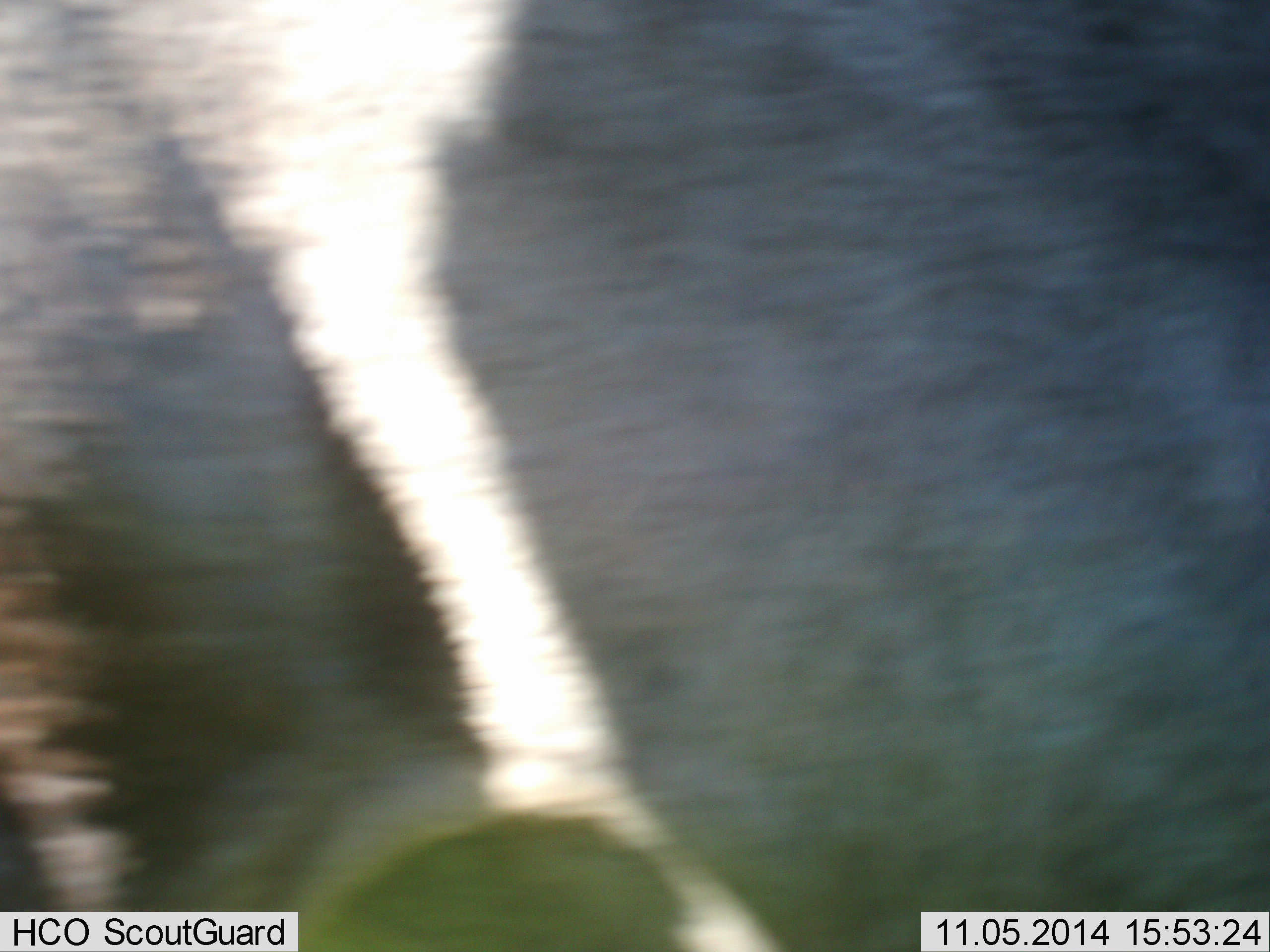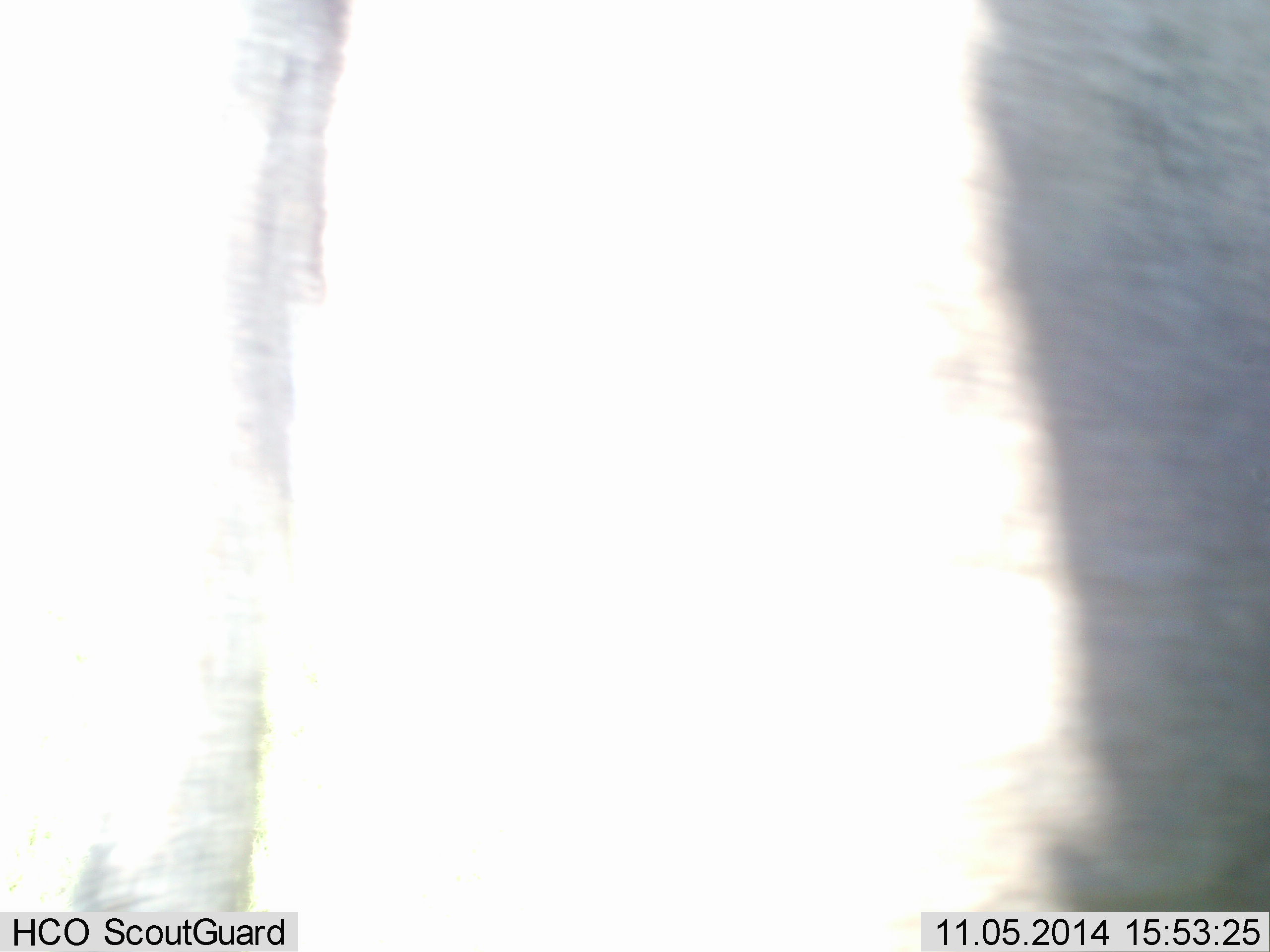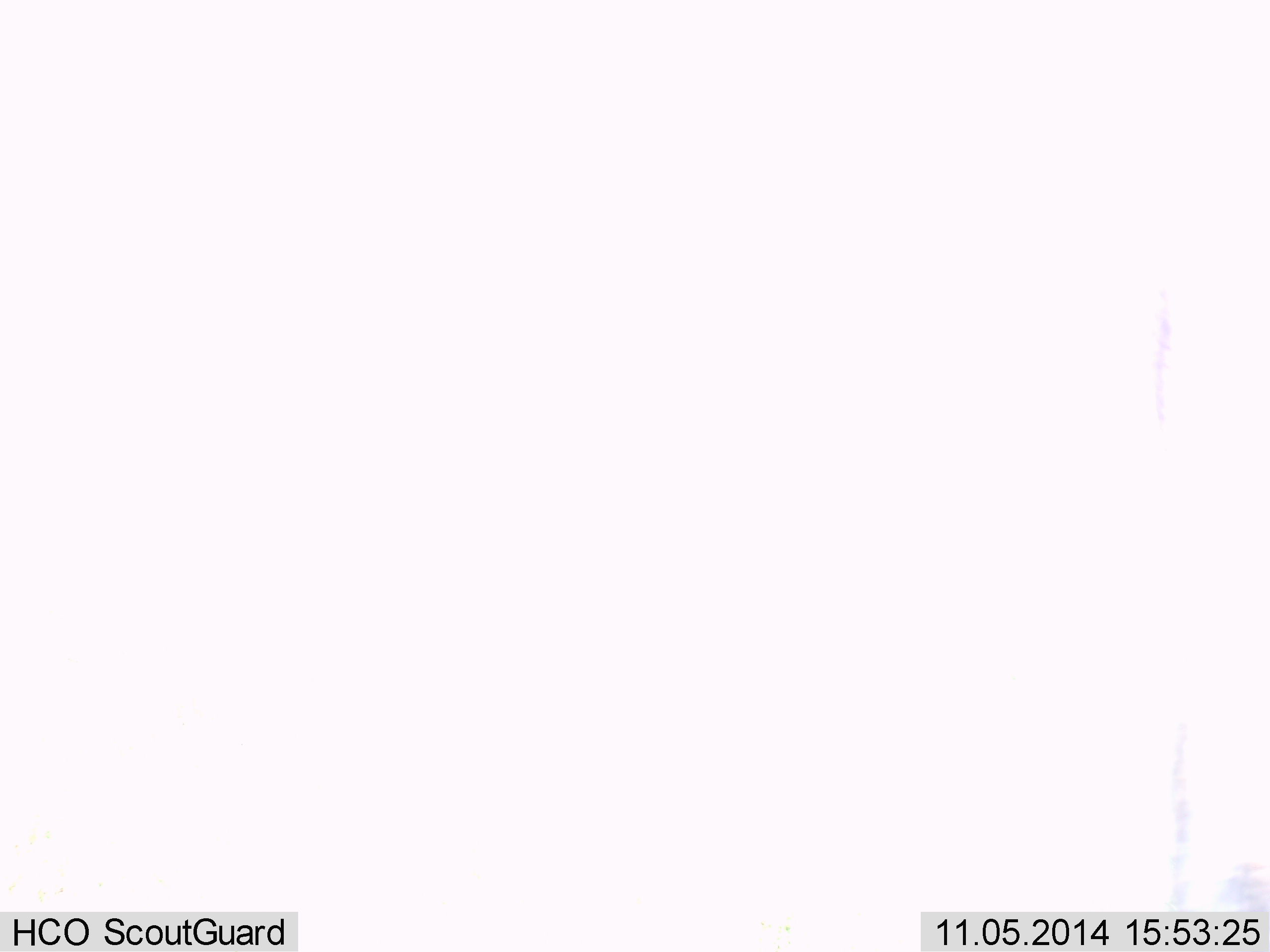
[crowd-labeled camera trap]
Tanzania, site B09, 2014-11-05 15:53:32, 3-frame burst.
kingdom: Animalia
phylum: Chordata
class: Mammalia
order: Artiodactyla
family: Bovidae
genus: Connochaetes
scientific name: Connochaetes taurinus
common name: blue wildebeest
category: wildebeest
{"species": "wildebeest (blue wildebeest) (Connochaetes taurinus)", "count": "1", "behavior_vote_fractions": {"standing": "33%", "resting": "0%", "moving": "67%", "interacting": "0%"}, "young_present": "0%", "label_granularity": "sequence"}